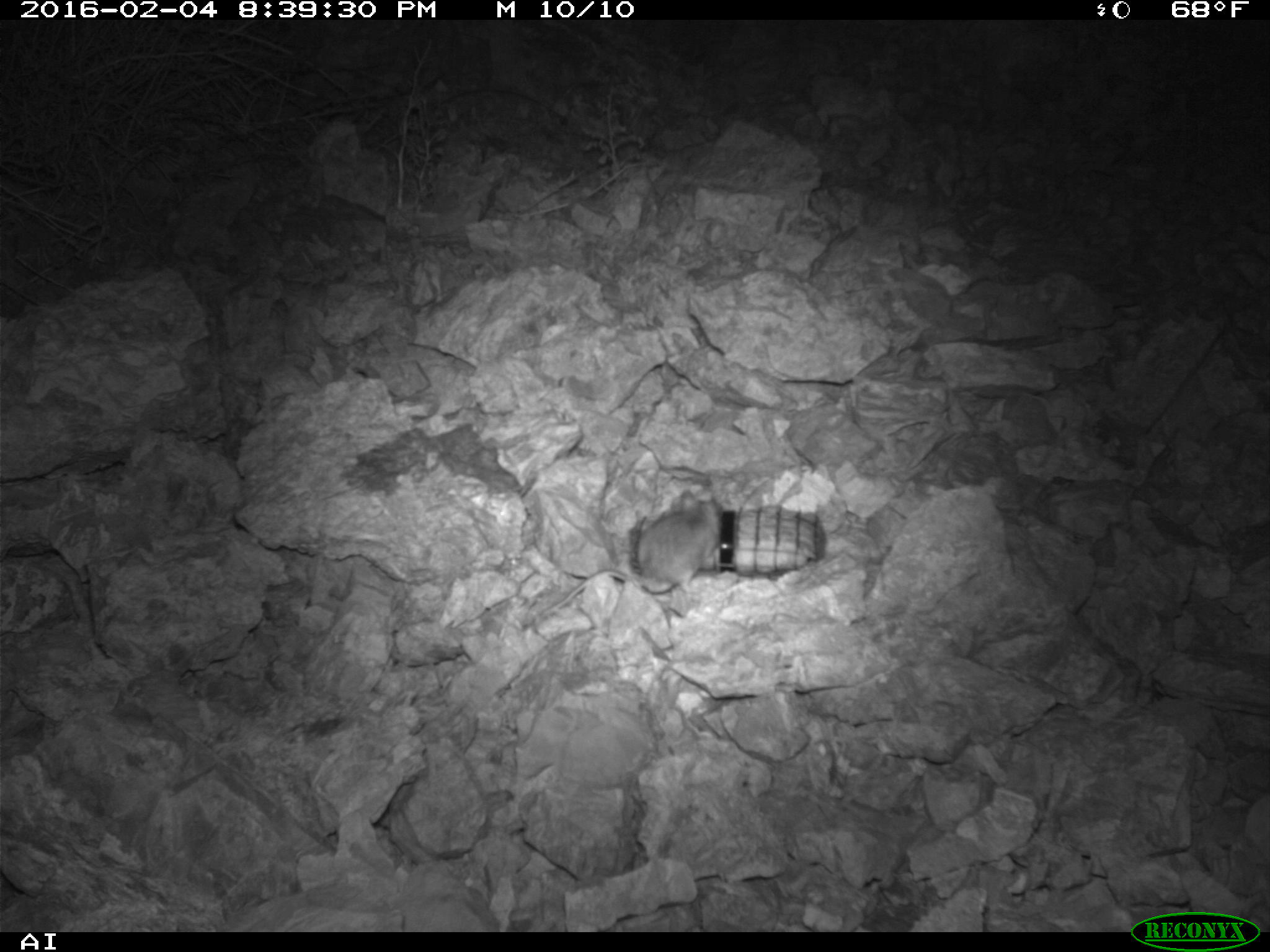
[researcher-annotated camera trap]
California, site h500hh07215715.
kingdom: Animalia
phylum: Chordata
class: Mammalia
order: Rodentia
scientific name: Rodentia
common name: rodent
Rodent (Rodentia).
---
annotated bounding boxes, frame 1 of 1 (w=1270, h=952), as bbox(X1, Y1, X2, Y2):
rodent: bbox(533, 490, 724, 625)